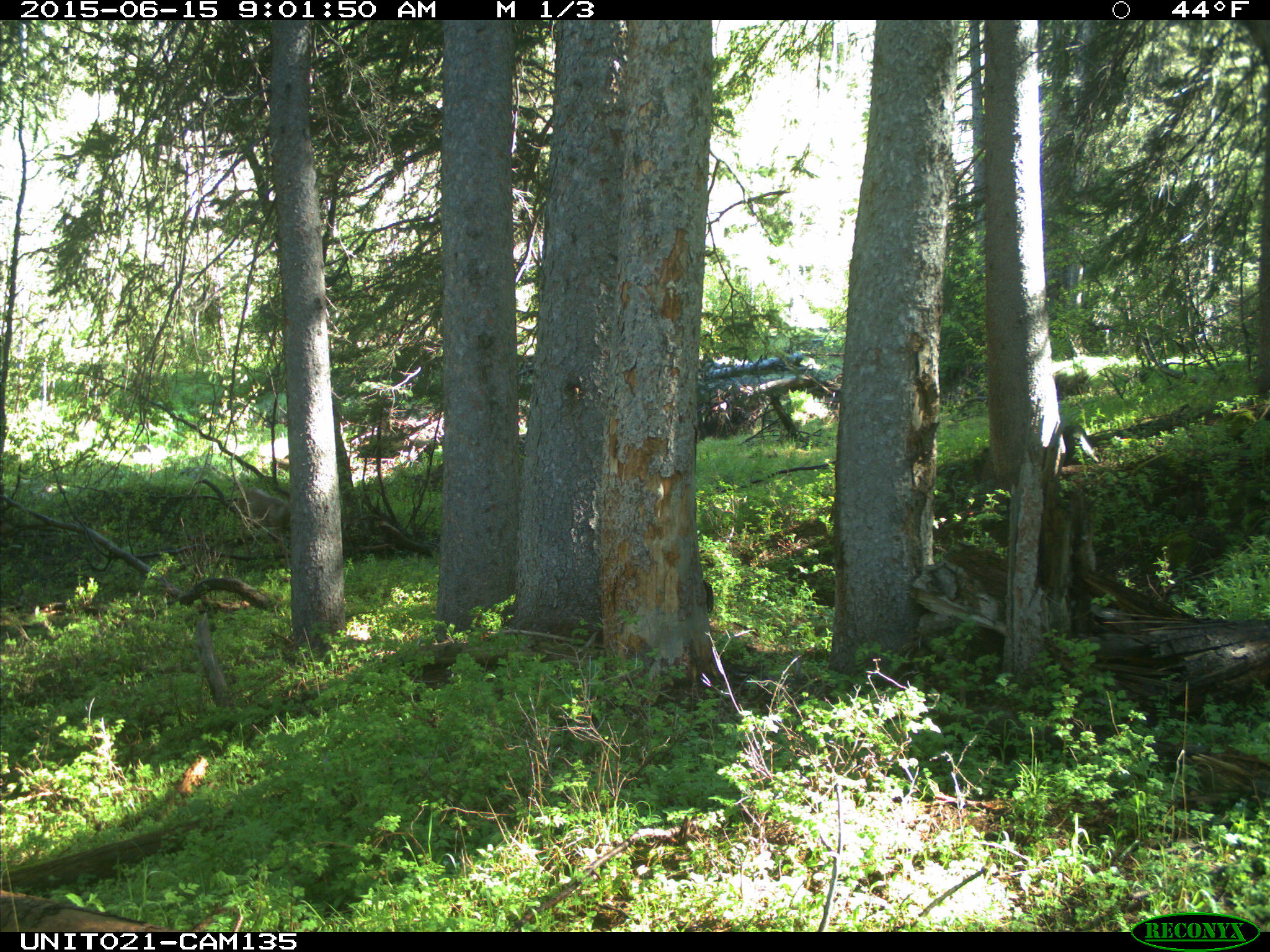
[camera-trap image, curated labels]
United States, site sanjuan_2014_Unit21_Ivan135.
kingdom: Animalia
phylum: Chordata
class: Mammalia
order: Artiodactyla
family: Cervidae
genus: Odocoileus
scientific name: Odocoileus hemionus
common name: mule deer